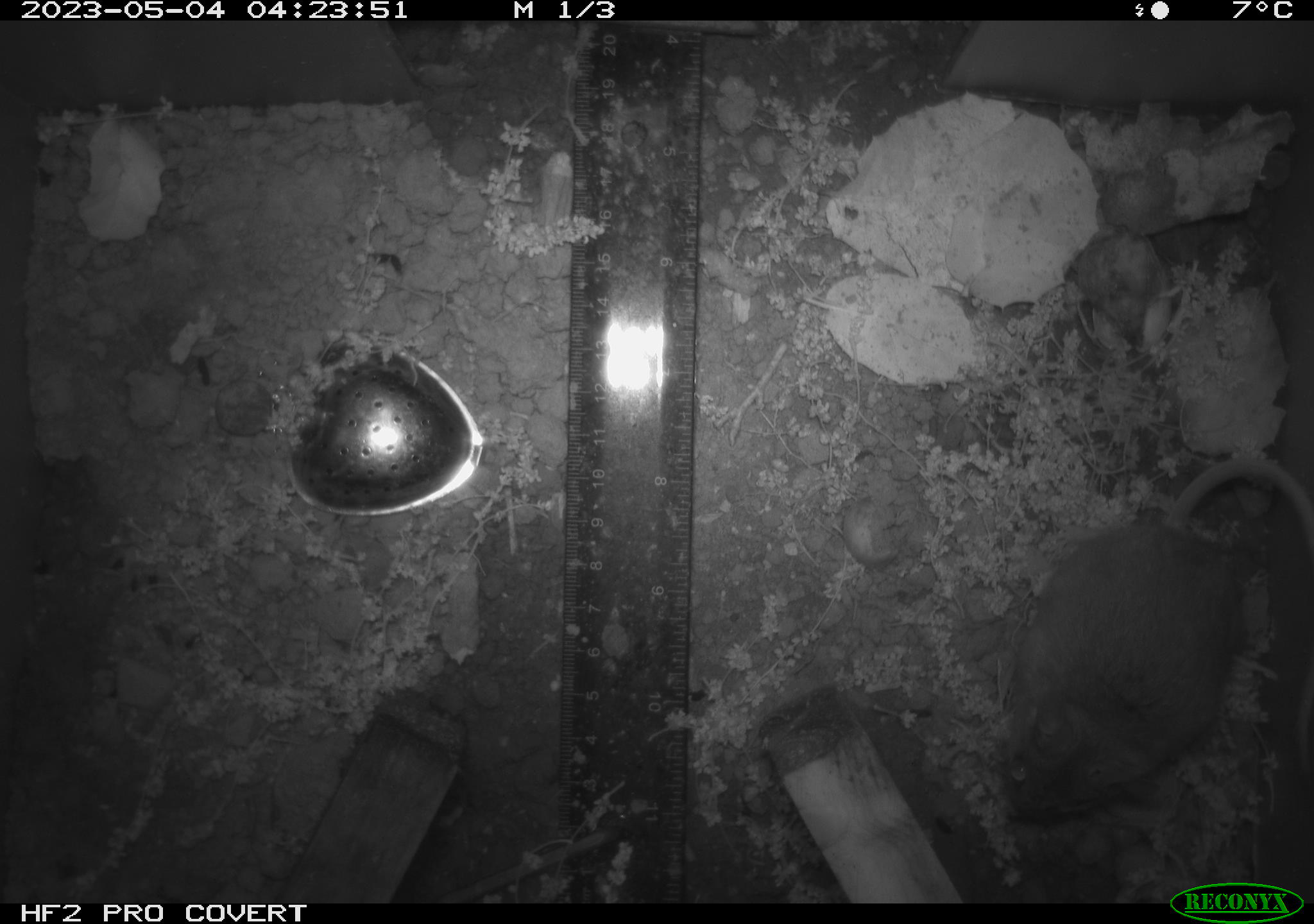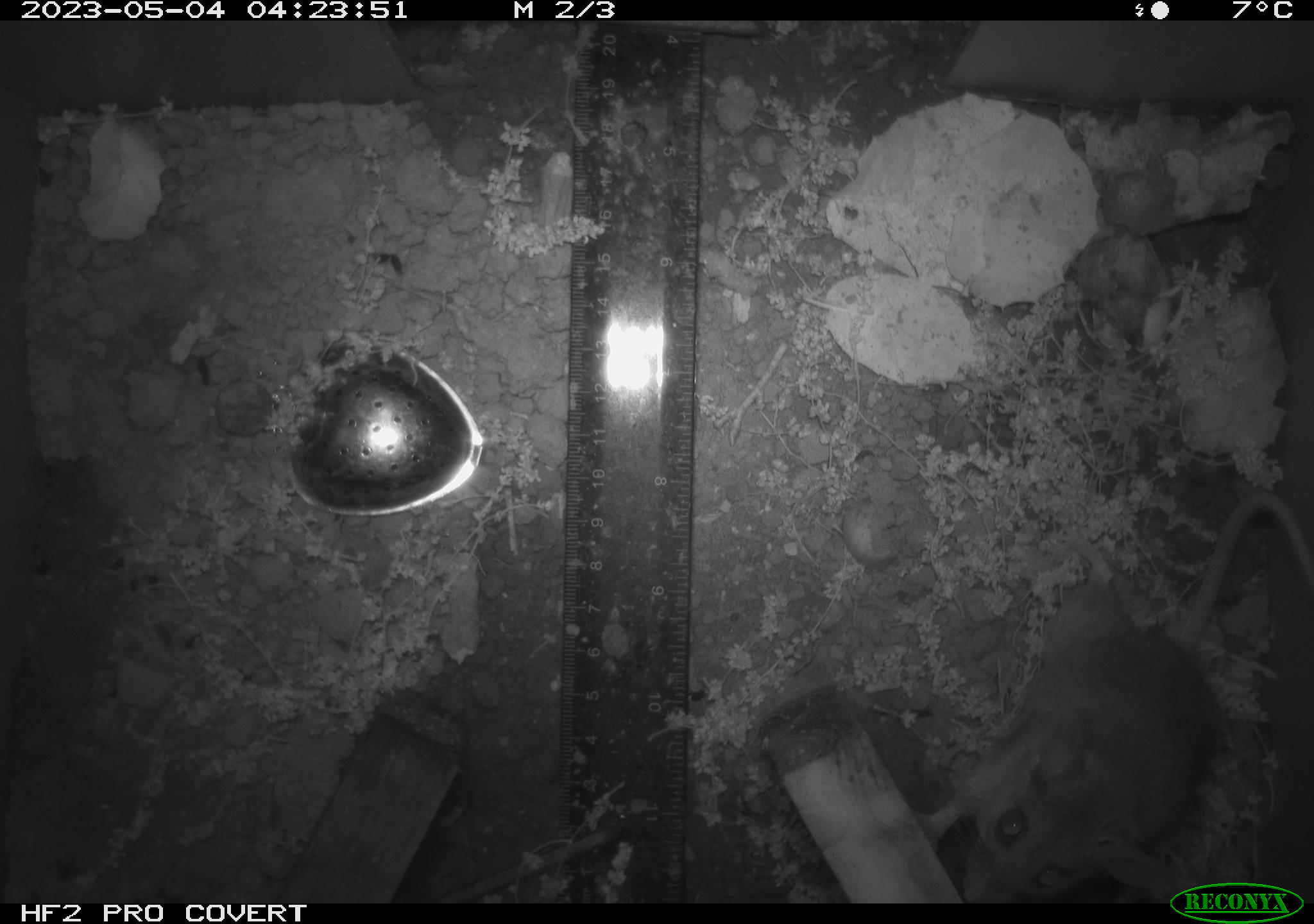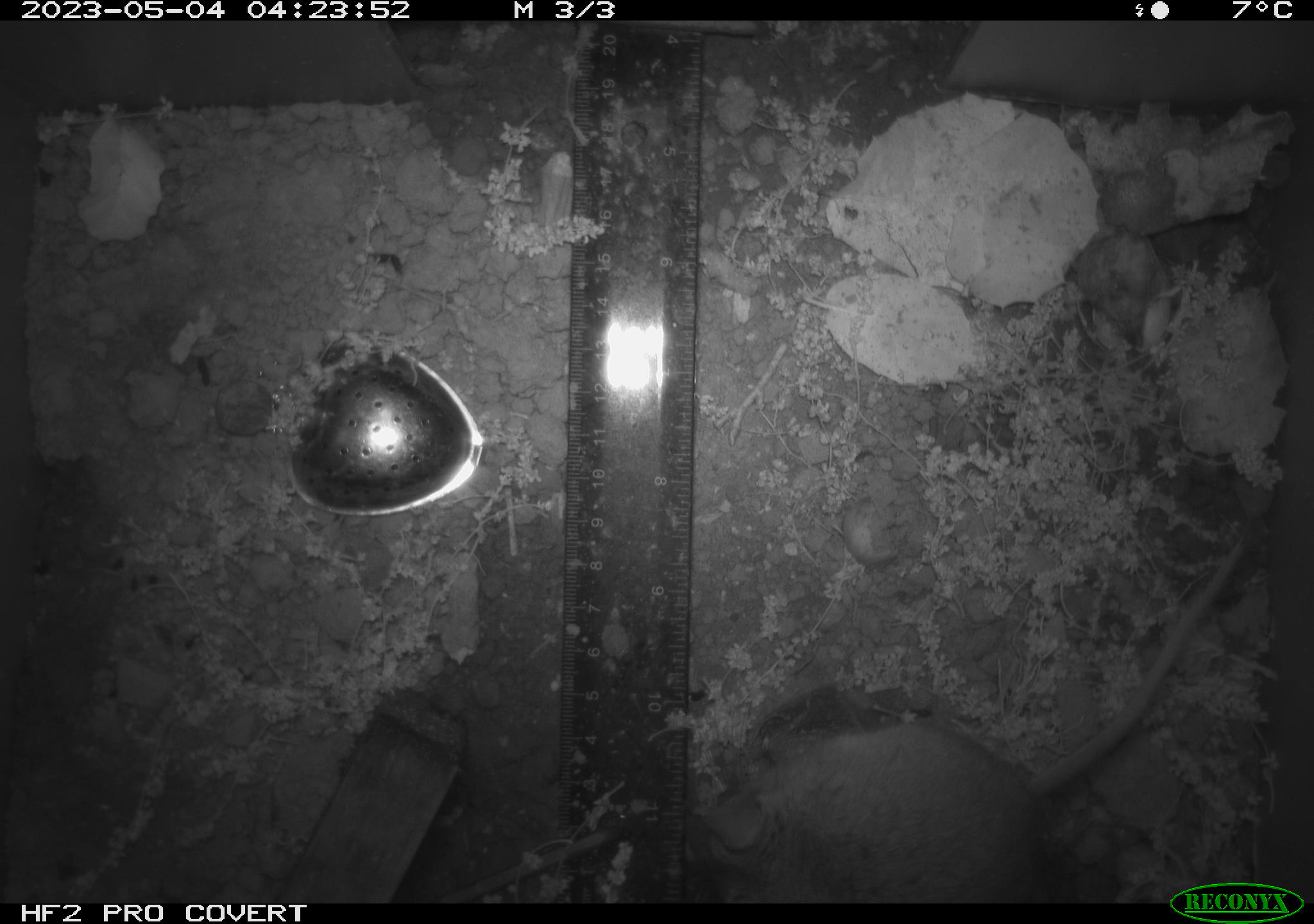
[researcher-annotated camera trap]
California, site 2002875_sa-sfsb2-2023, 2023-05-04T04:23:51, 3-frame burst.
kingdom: Animalia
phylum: Chordata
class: Mammalia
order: Rodentia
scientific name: Rodentia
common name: mouse species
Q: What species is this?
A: Mouse species (Rodentia).